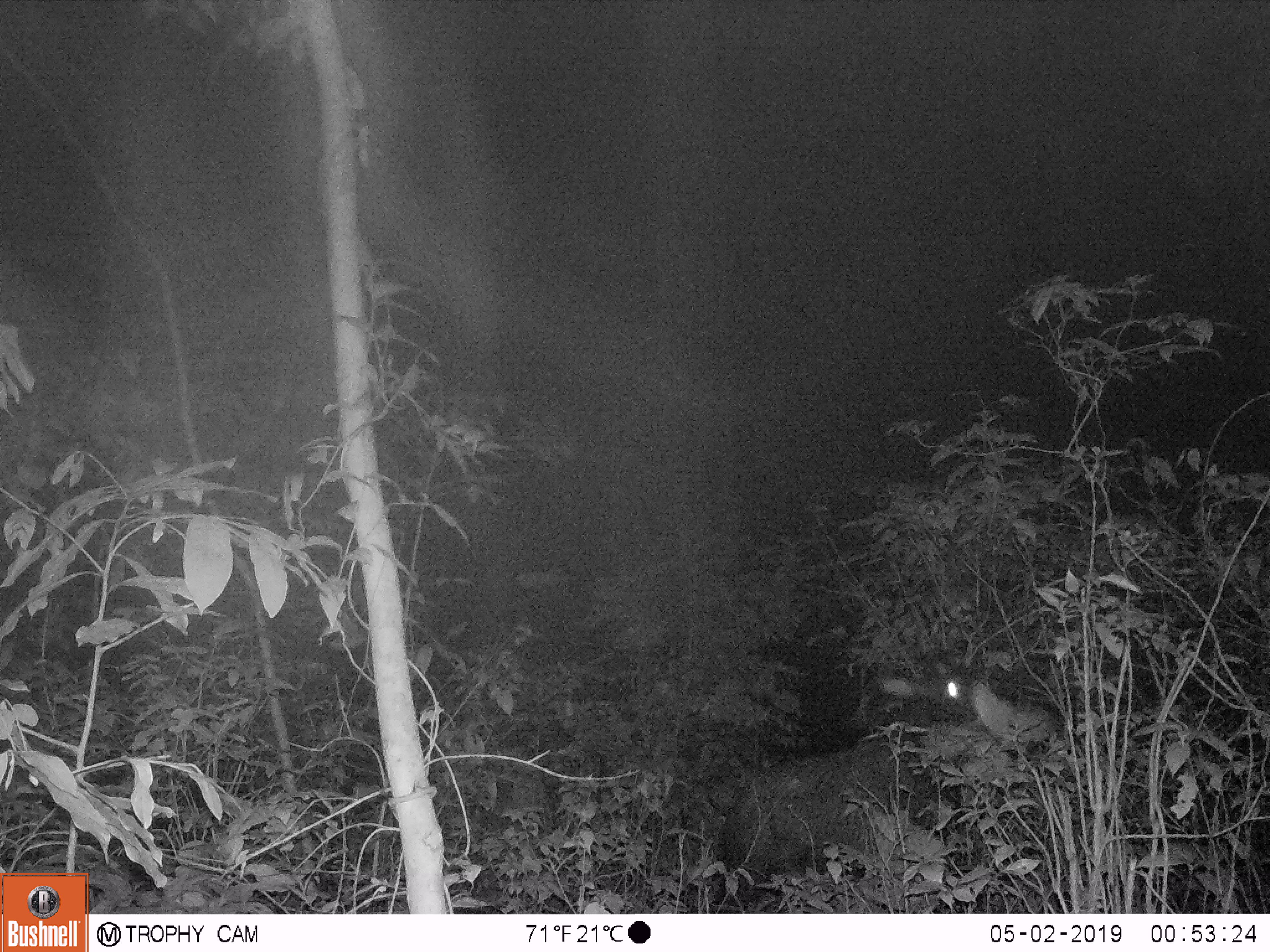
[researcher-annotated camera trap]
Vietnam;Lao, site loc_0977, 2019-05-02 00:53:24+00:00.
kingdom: Animalia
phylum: Chordata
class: Mammalia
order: Artiodactyla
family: Bovidae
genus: Capricornis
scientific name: Capricornis sumatraensis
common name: chinese serow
Chinese serow (Capricornis sumatraensis). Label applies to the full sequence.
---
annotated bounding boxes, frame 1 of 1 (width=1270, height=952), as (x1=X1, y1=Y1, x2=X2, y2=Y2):
chinese serow: (x1=713, y1=648, x2=974, y2=910)